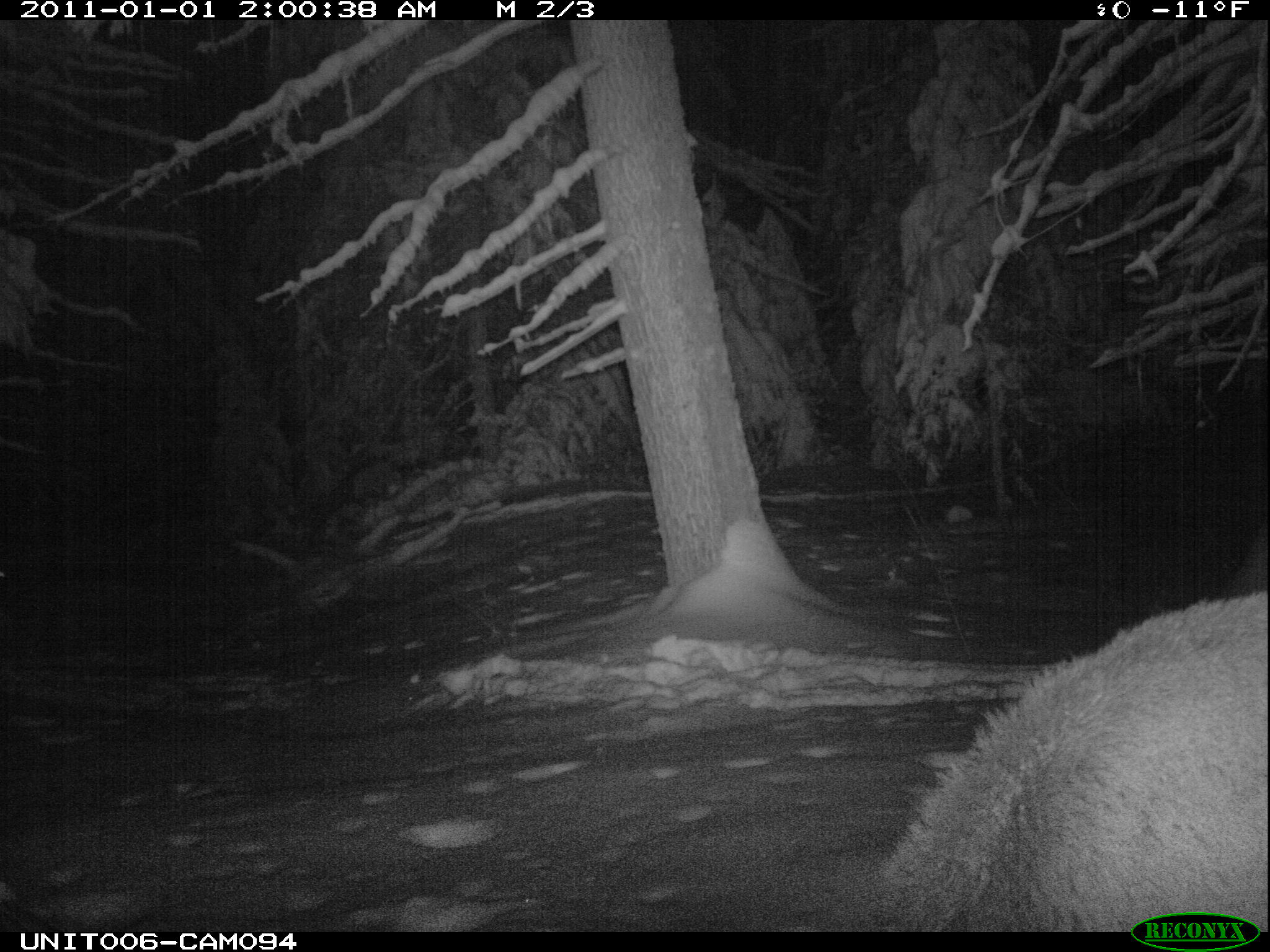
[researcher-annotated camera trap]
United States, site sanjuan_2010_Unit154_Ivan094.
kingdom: Animalia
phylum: Chordata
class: Mammalia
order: Artiodactyla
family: Cervidae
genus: Cervus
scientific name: Cervus elaphus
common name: red deer